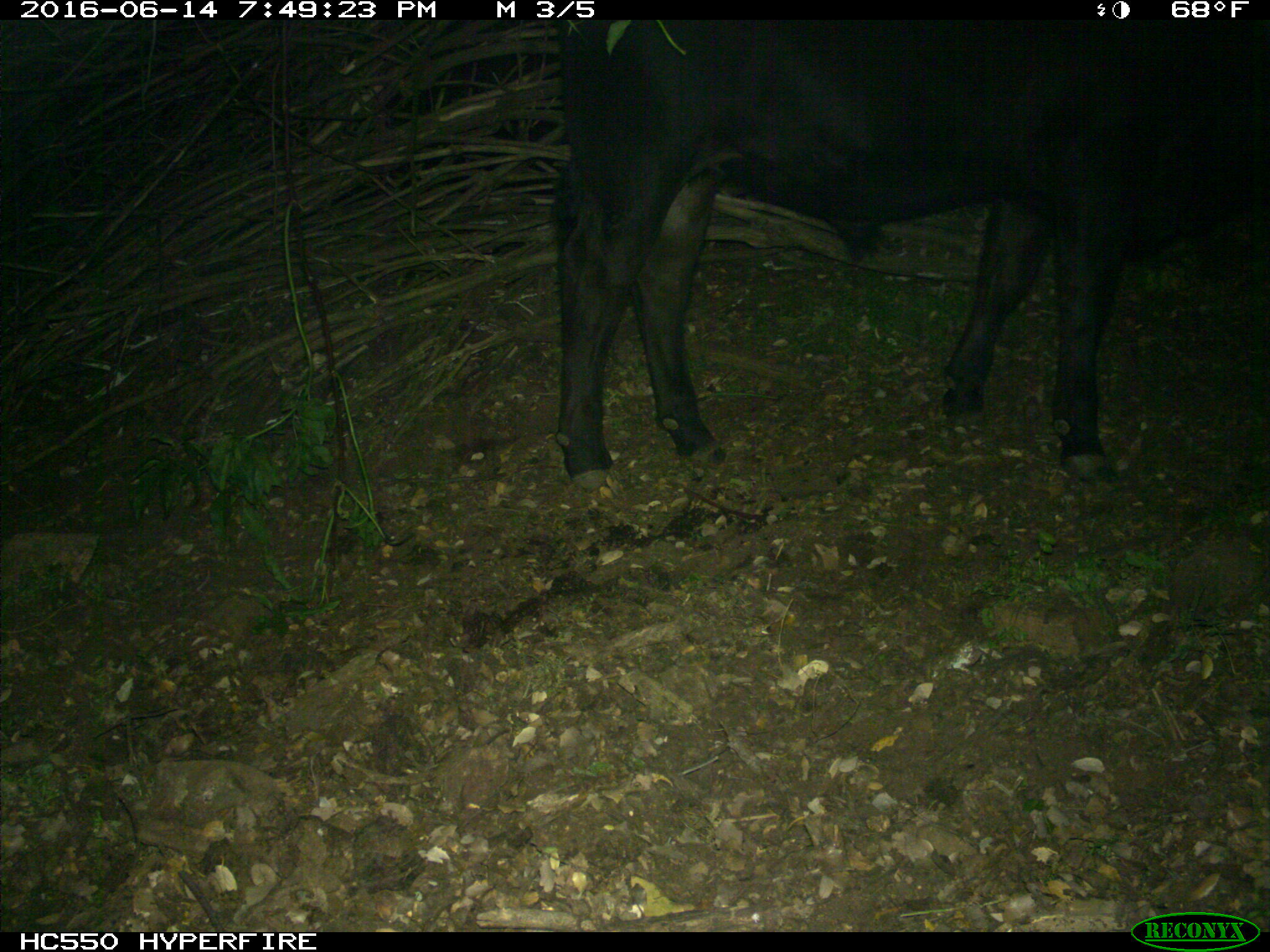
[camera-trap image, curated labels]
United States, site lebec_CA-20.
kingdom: Animalia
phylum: Chordata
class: Mammalia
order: Artiodactyla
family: Bovidae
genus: Bos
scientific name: Bos taurus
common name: domestic cow